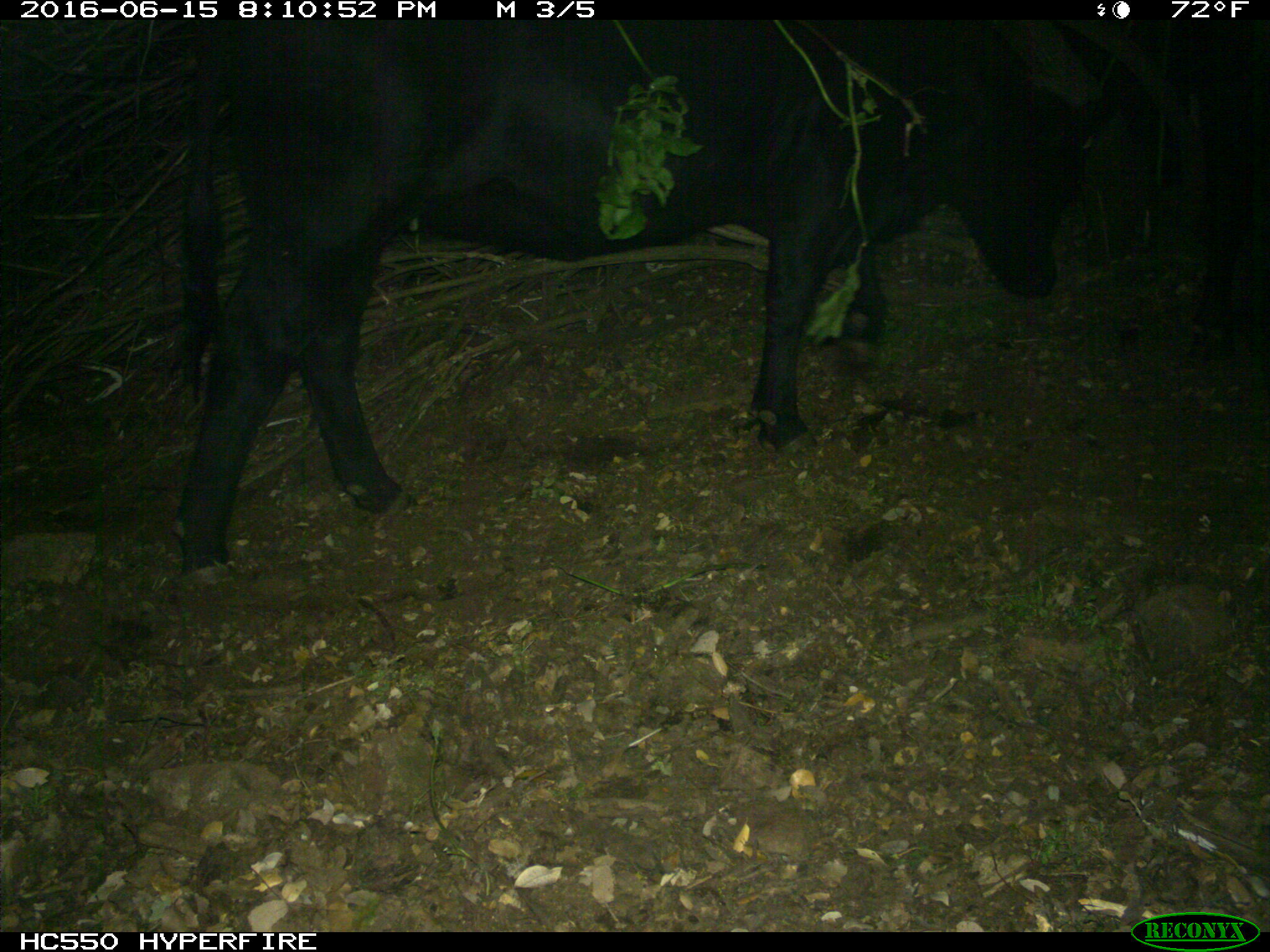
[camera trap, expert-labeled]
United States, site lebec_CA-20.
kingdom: Animalia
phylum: Chordata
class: Mammalia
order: Artiodactyla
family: Bovidae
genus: Bos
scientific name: Bos taurus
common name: domestic cow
Bos taurus (domestic cow).